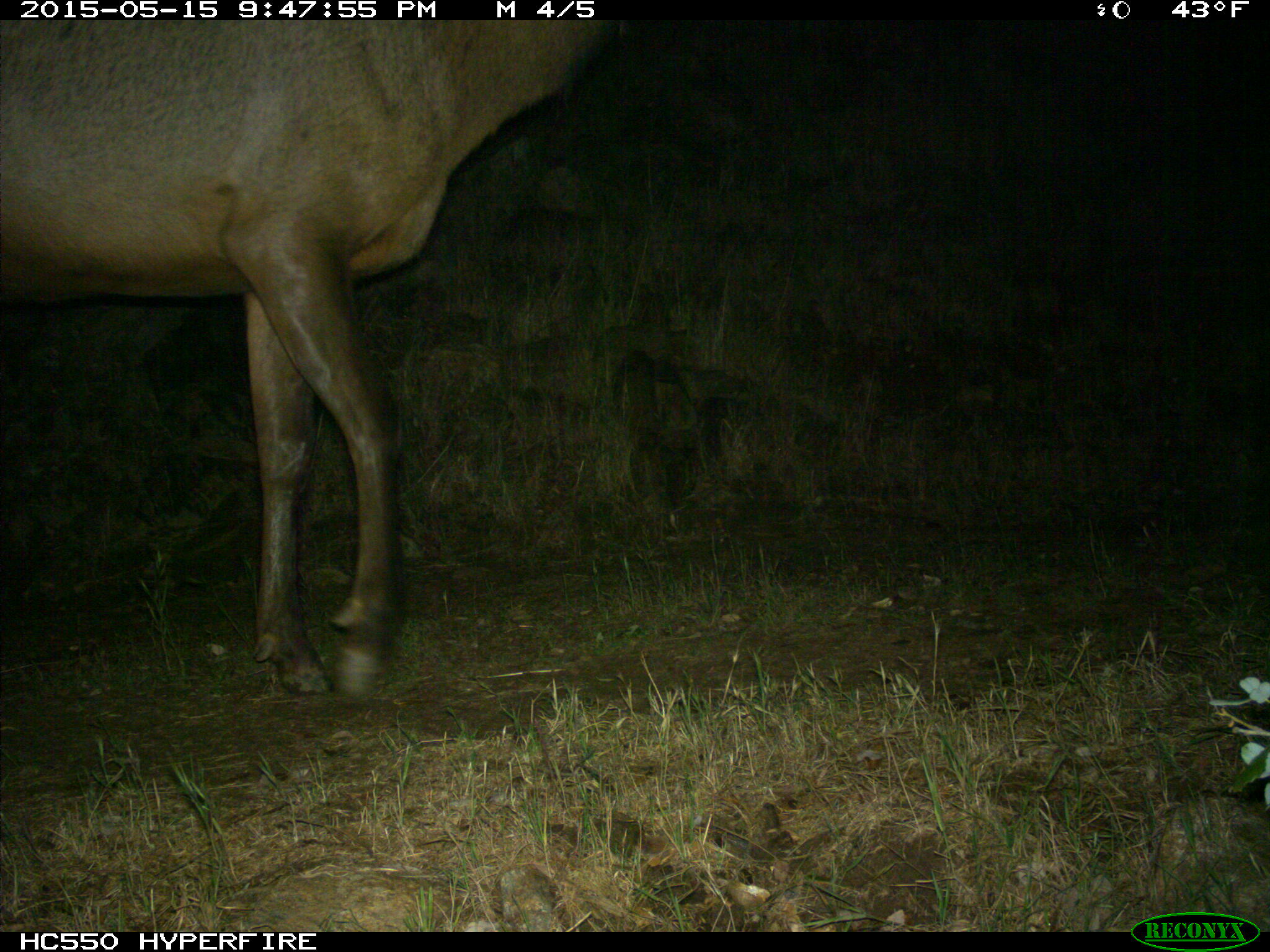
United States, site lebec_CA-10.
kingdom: Animalia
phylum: Chordata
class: Mammalia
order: Artiodactyla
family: Cervidae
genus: Cervus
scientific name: Cervus canadensis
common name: elk